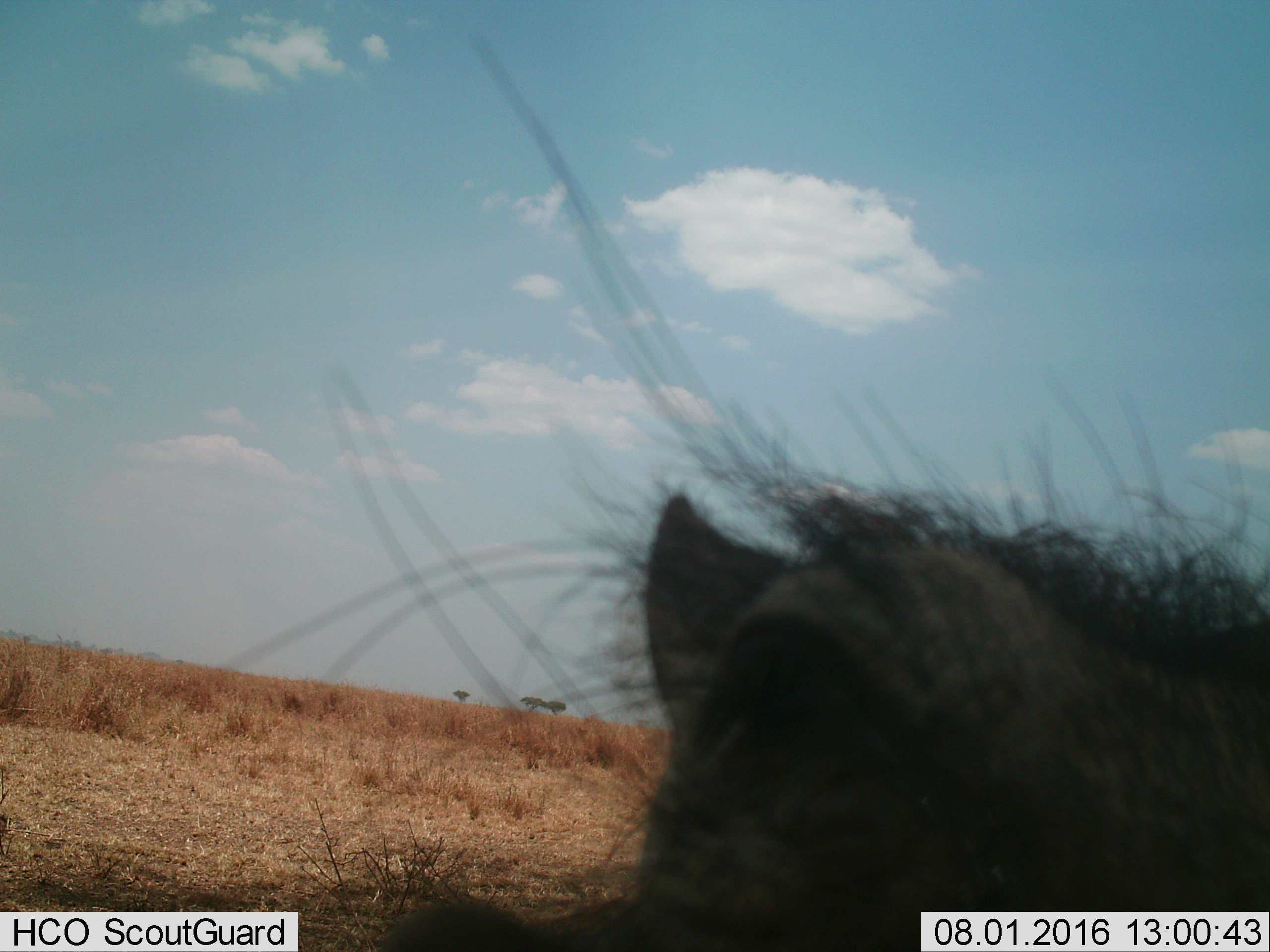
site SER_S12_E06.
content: unidentified animal